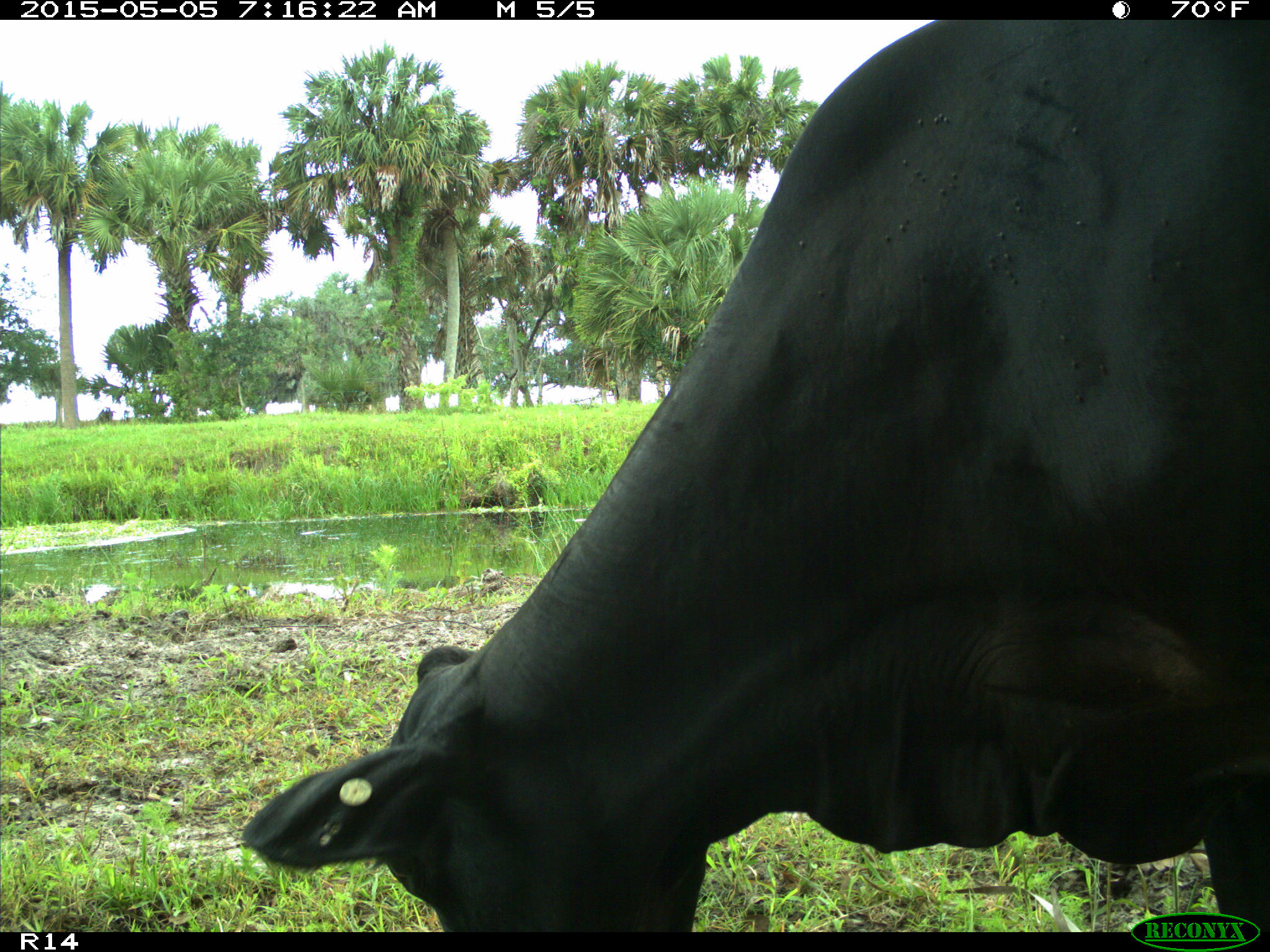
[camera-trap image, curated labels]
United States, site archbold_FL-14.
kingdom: Animalia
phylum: Chordata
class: Mammalia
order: Artiodactyla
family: Bovidae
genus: Bos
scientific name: Bos taurus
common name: domestic cow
Bos taurus (domestic cow).